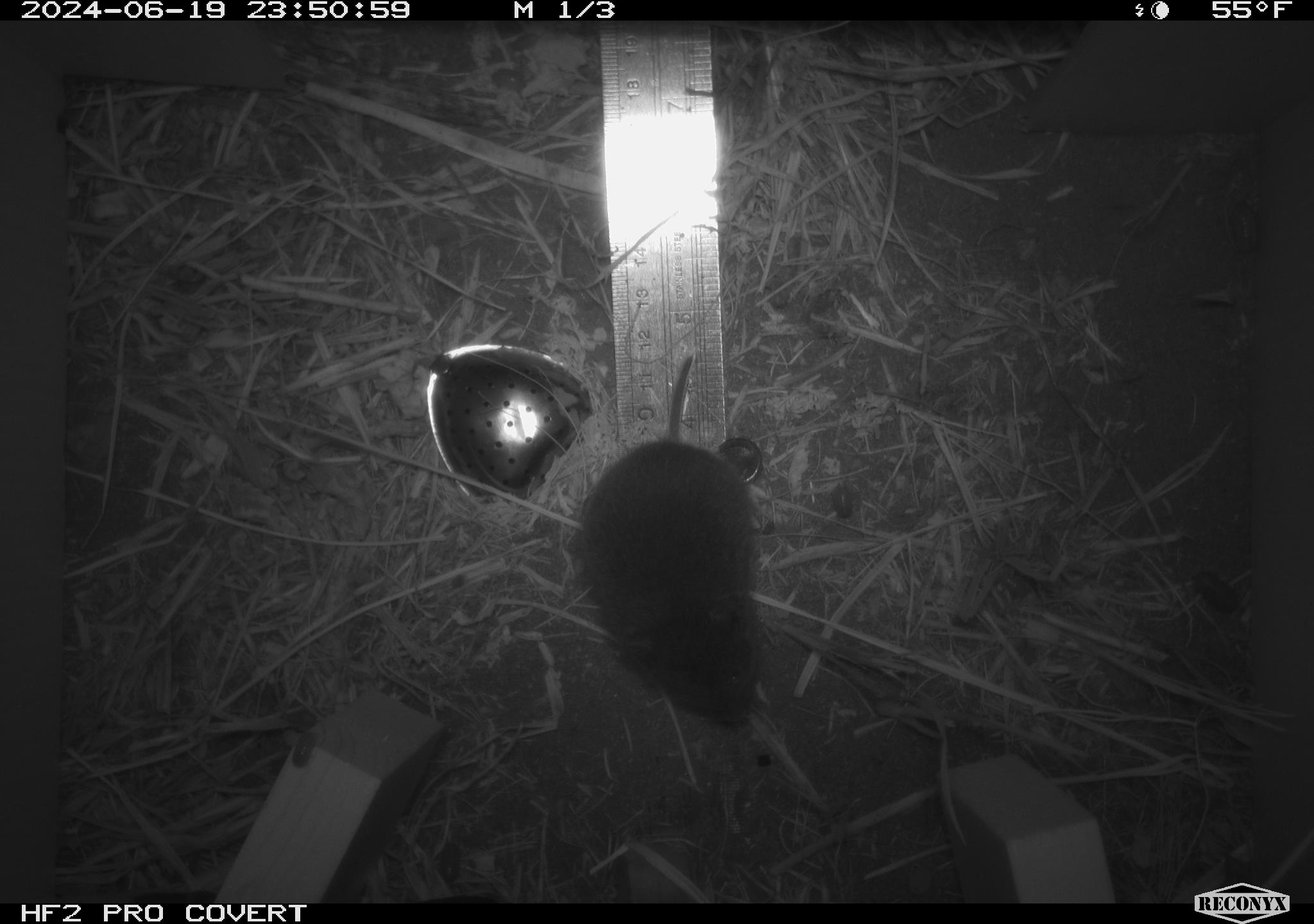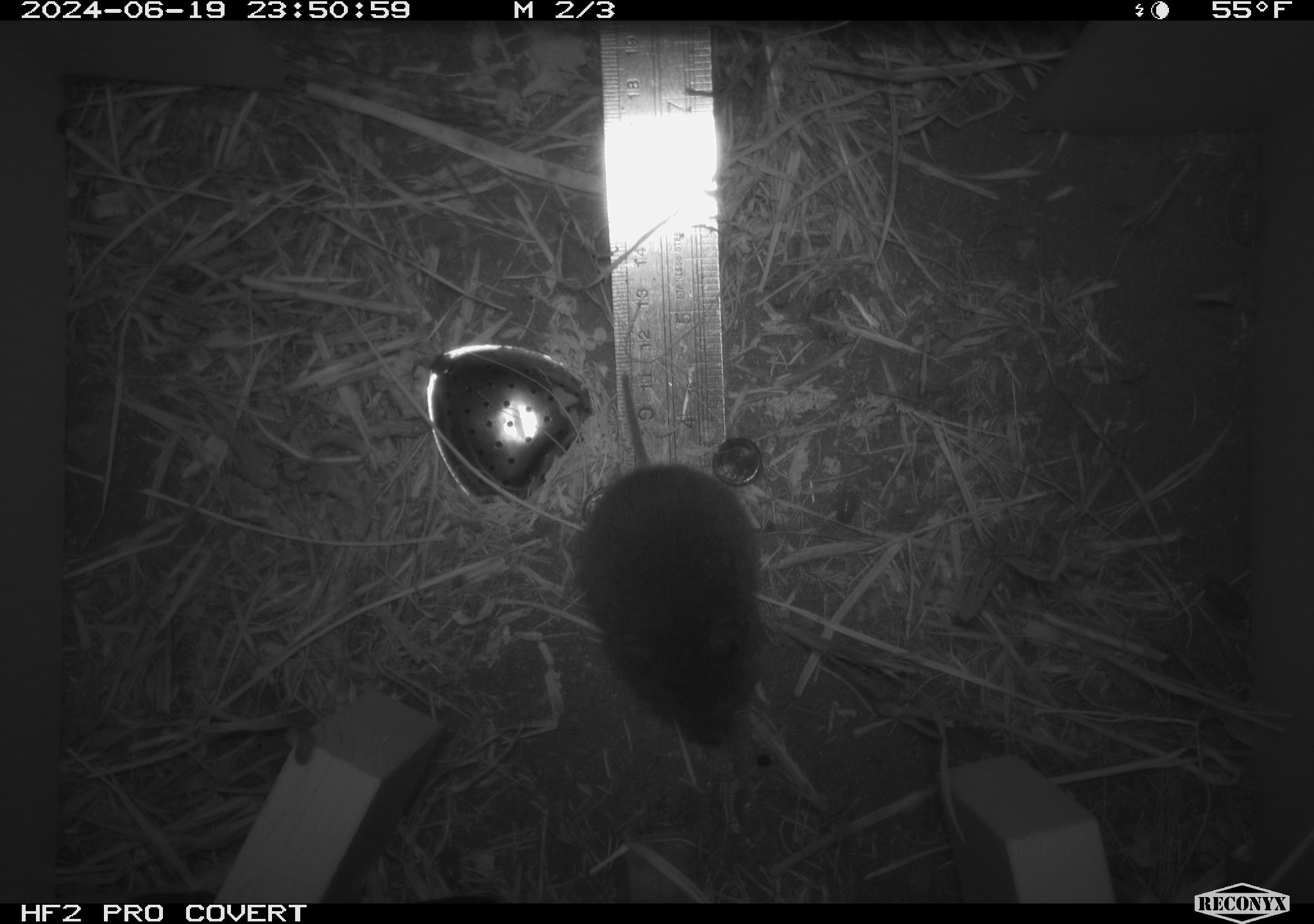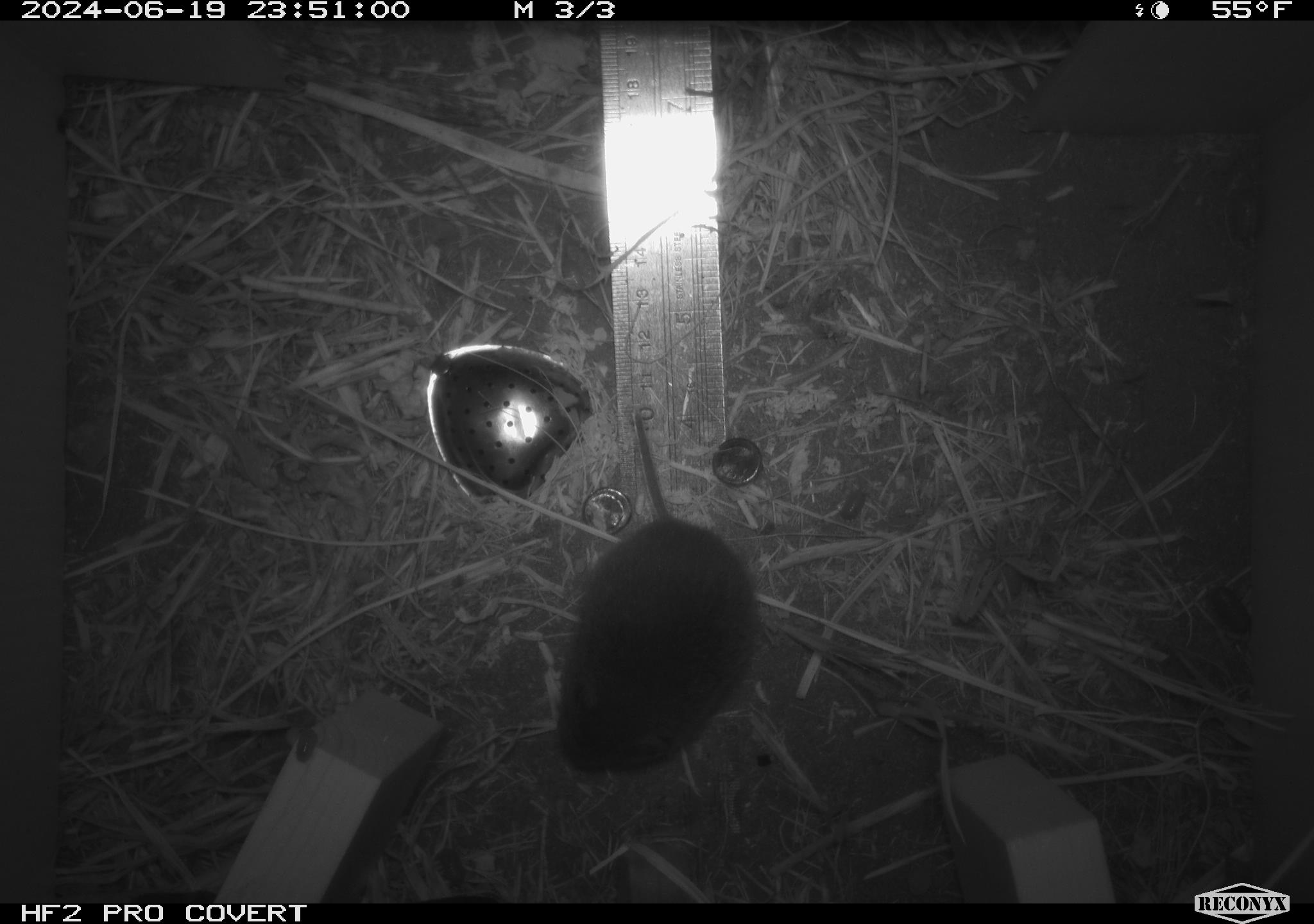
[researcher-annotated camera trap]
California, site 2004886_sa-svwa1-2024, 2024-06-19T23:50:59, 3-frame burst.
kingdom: Animalia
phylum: Chordata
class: Mammalia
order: Rodentia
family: Cricetidae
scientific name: Arvicolinae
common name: voles, lemmings, and muskrats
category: arvicolinae subfamily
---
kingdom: Animalia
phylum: Arthropoda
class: Malacostraca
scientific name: Malacostraca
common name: amphipods, crabs, isopods, krill, lobsters and shrimps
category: malacostracan